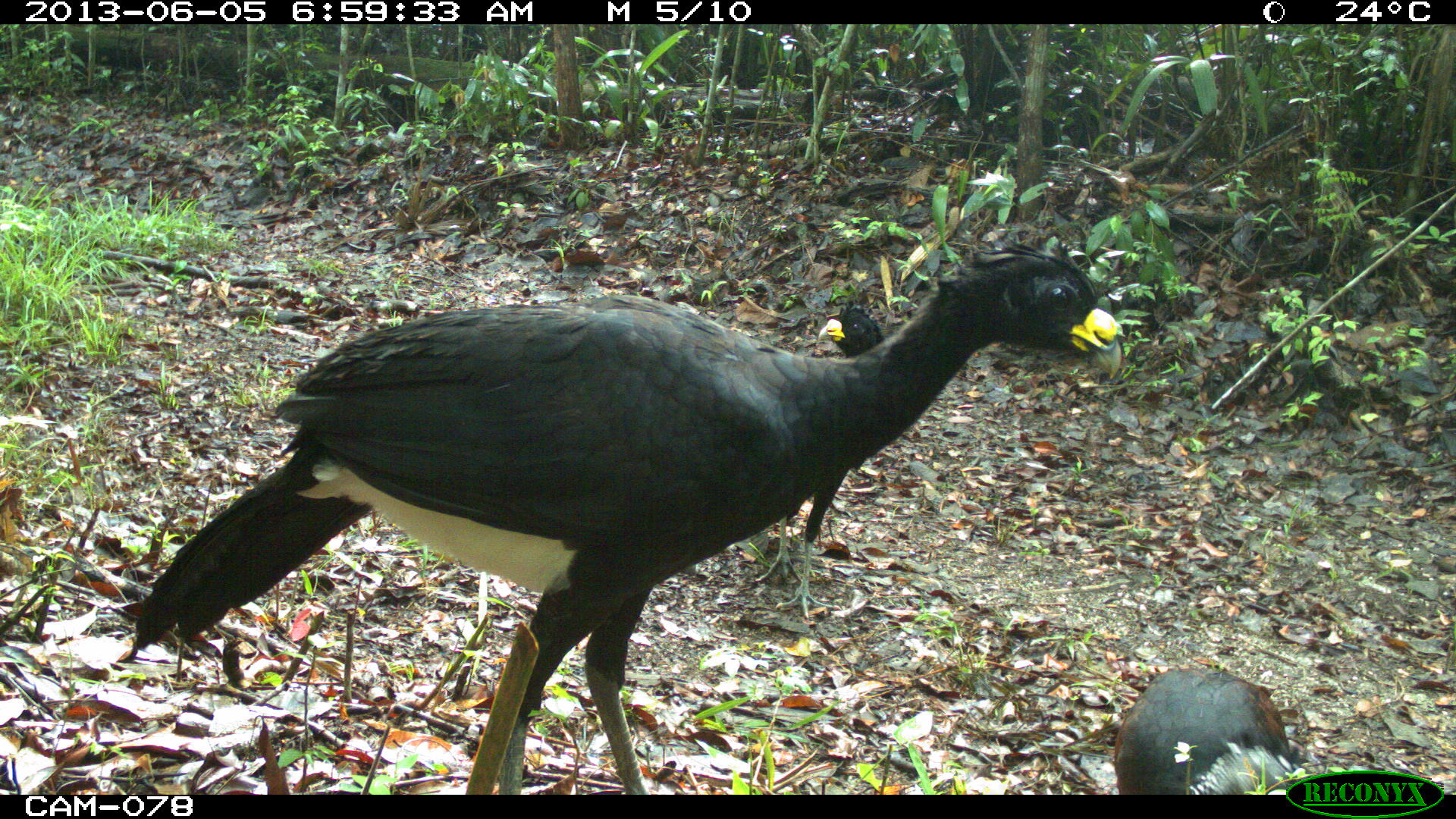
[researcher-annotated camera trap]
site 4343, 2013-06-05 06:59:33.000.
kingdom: Animalia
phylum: Chordata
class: Aves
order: Galliformes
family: Cracidae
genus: Crax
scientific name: Crax rubra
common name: great curassow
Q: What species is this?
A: Crax rubra (great curassow).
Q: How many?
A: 3.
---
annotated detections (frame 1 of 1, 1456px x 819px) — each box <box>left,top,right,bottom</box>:
crax rubra: <box>121,232,1126,794</box>; <box>751,296,889,620</box>; <box>1111,664,1303,790</box>